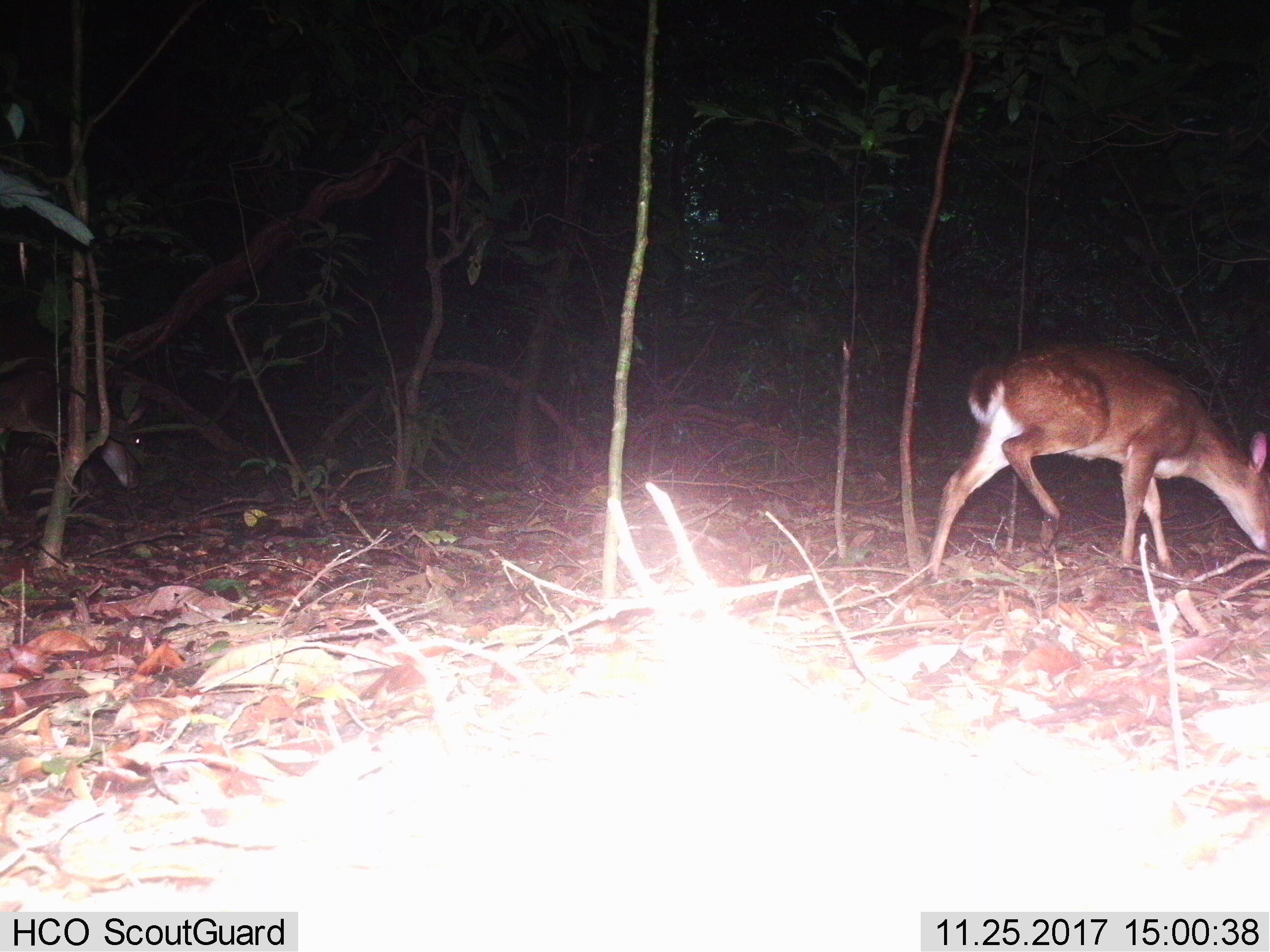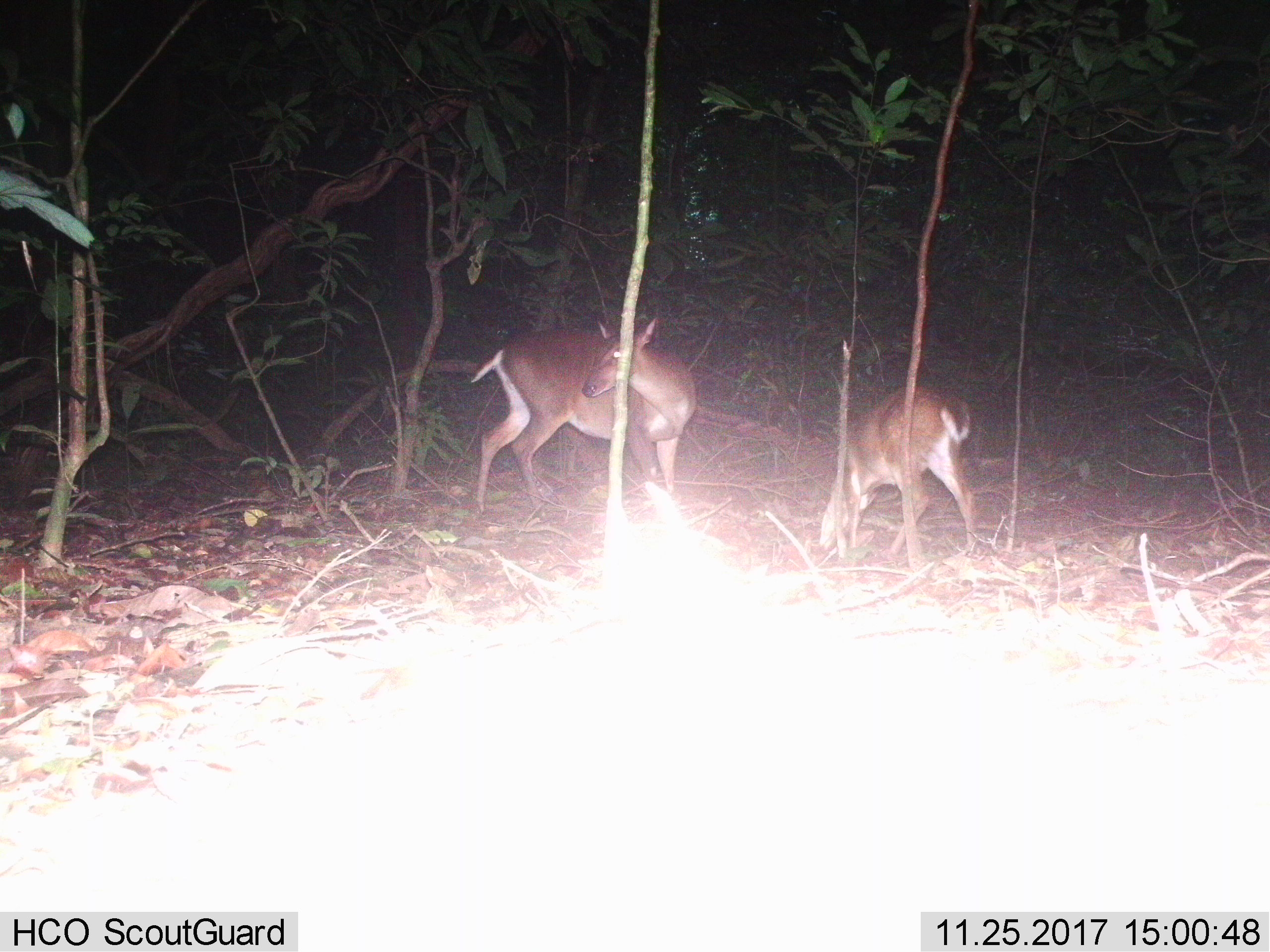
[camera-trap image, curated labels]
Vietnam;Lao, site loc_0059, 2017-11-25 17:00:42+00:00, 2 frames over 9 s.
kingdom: Animalia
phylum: Chordata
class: Mammalia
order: Artiodactyla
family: Cervidae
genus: Muntiacus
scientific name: Muntiacus vuquangensis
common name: large-antlered muntjac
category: large antlered muntjac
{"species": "large antlered muntjac (large-antlered muntjac) (Muntiacus vuquangensis)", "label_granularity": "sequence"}